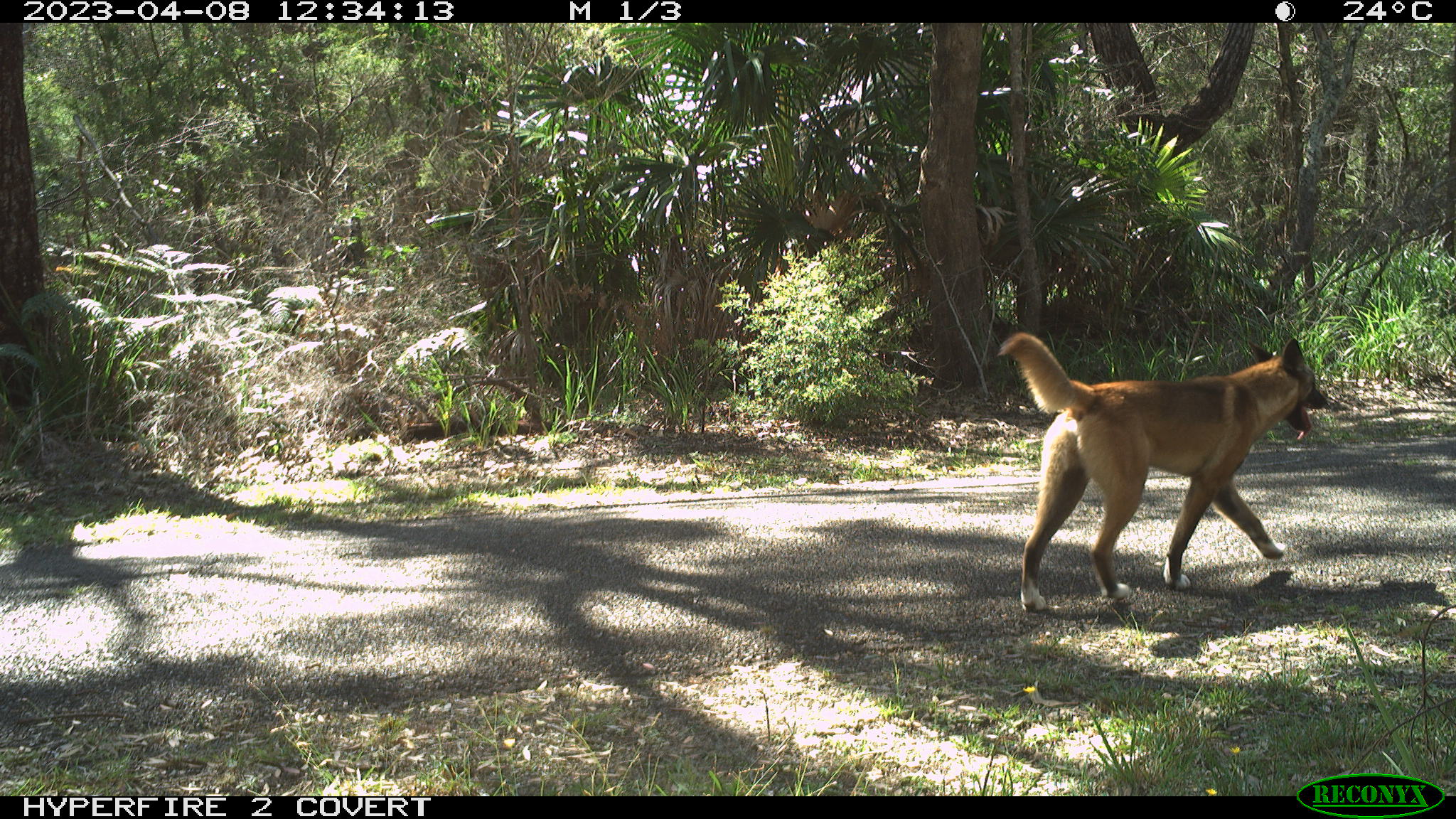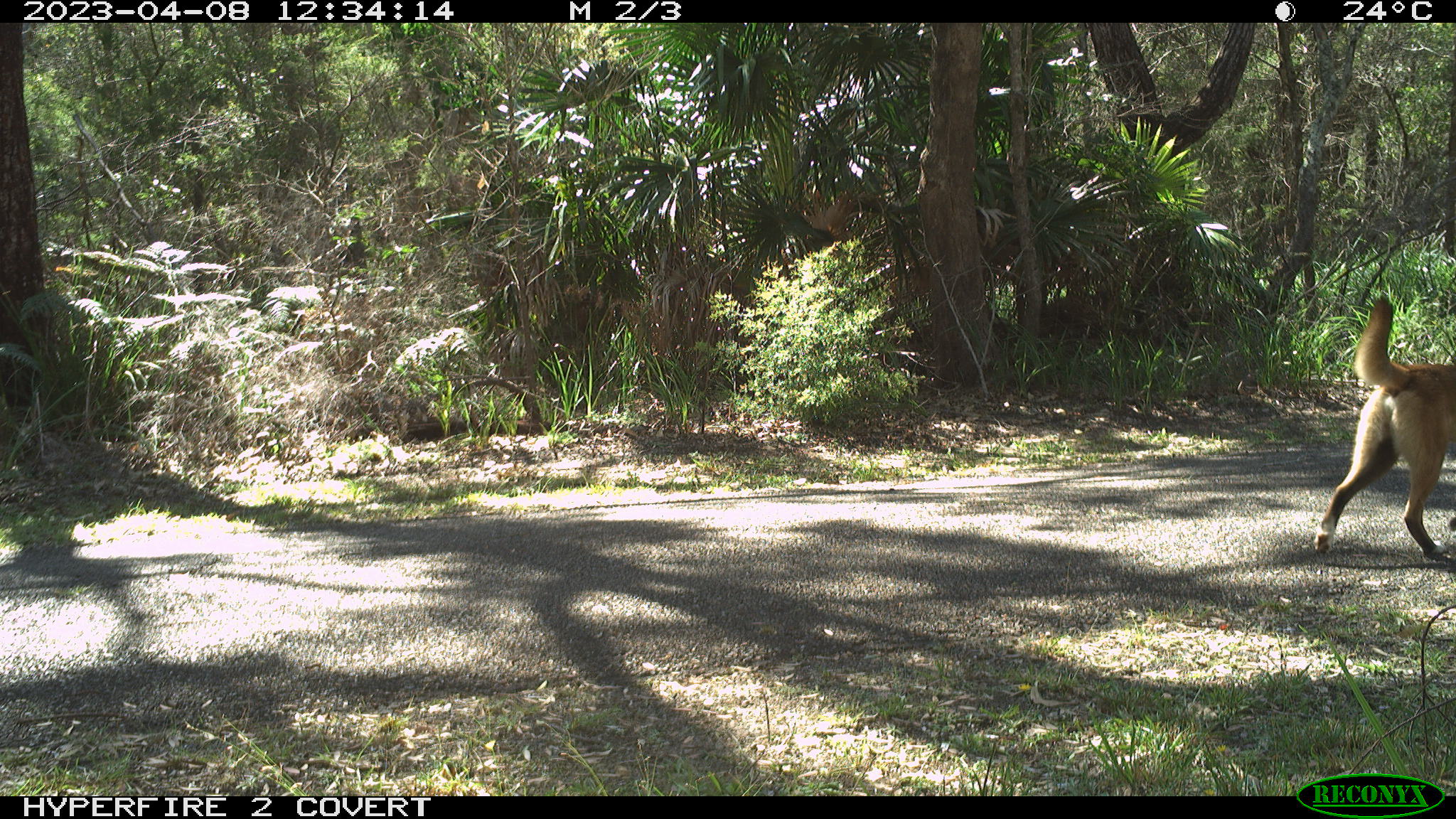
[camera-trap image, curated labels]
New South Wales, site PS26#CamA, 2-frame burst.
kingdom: Animalia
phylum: Chordata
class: Mammalia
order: Carnivora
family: Canidae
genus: Canis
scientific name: Canis familiaris dingo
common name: dingo